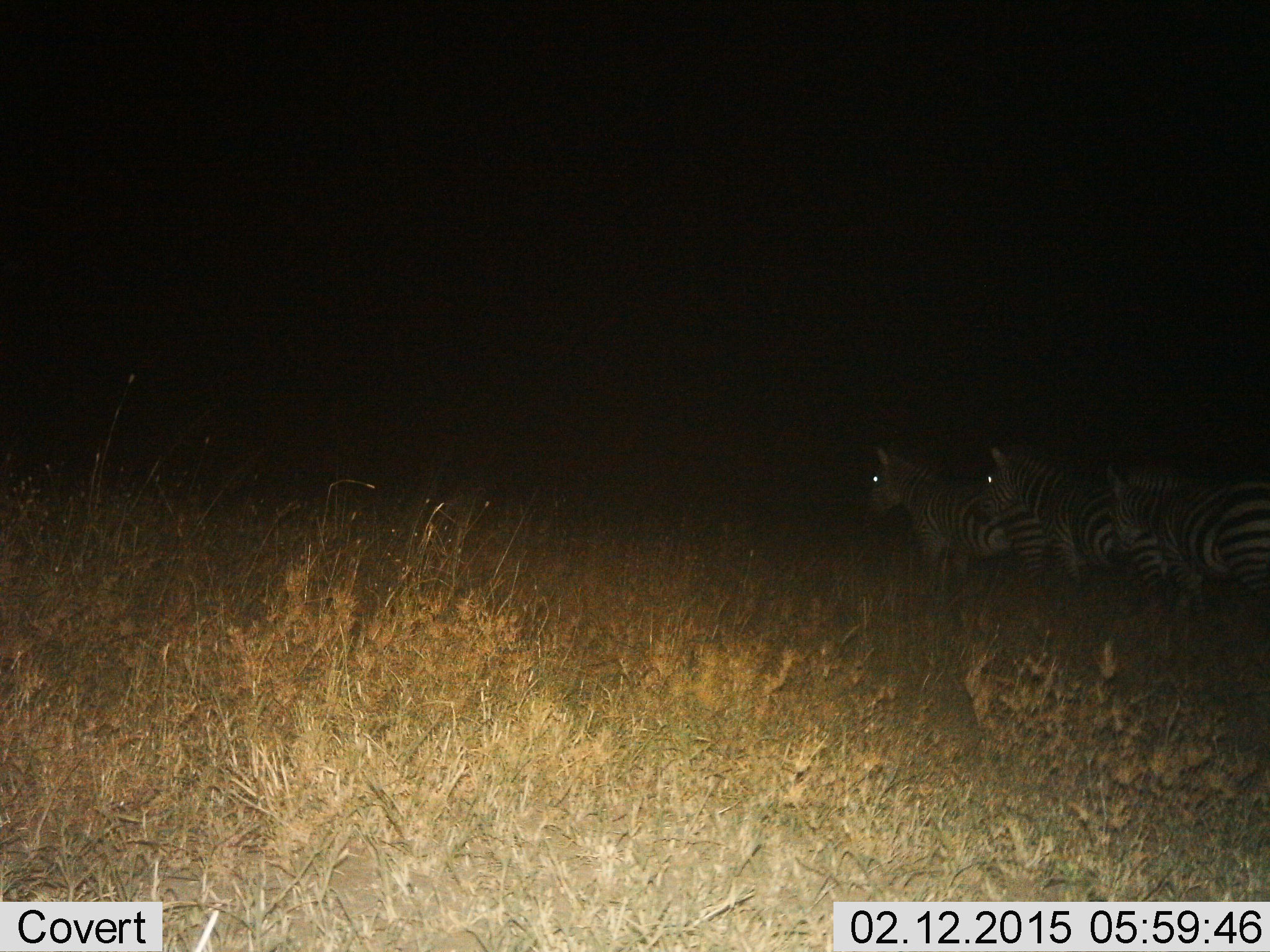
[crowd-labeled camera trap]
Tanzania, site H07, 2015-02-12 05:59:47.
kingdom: Animalia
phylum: Chordata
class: Mammalia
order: Perissodactyla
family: Equidae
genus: Equus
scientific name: Equus quagga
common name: plains zebra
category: zebra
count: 3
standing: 67%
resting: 0%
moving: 33%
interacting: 0%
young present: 0%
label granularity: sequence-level